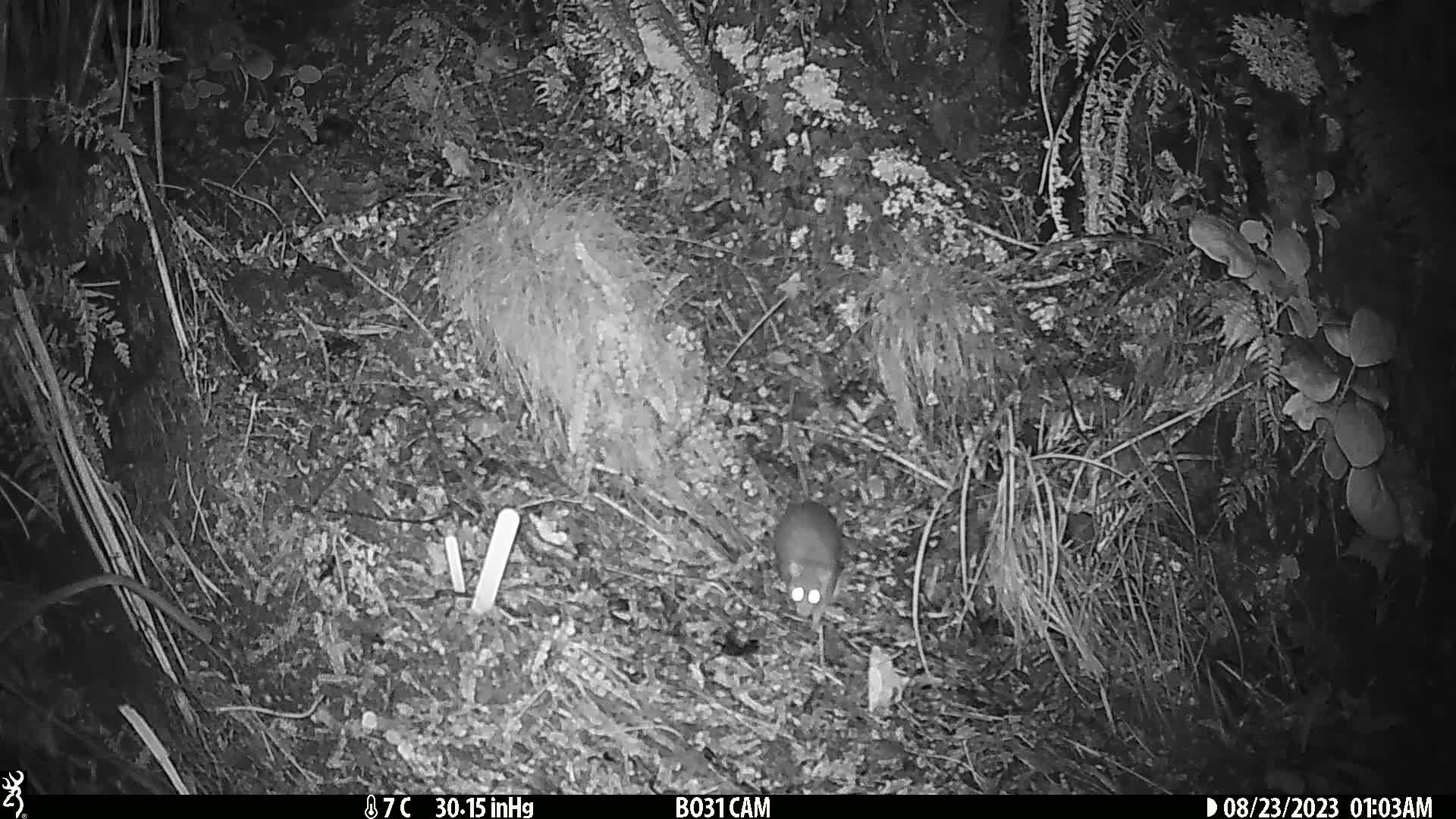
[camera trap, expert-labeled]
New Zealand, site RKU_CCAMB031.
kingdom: Animalia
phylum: Chordata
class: Mammalia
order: Rodentia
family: Muridae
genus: Rattus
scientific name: Rattus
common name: rat